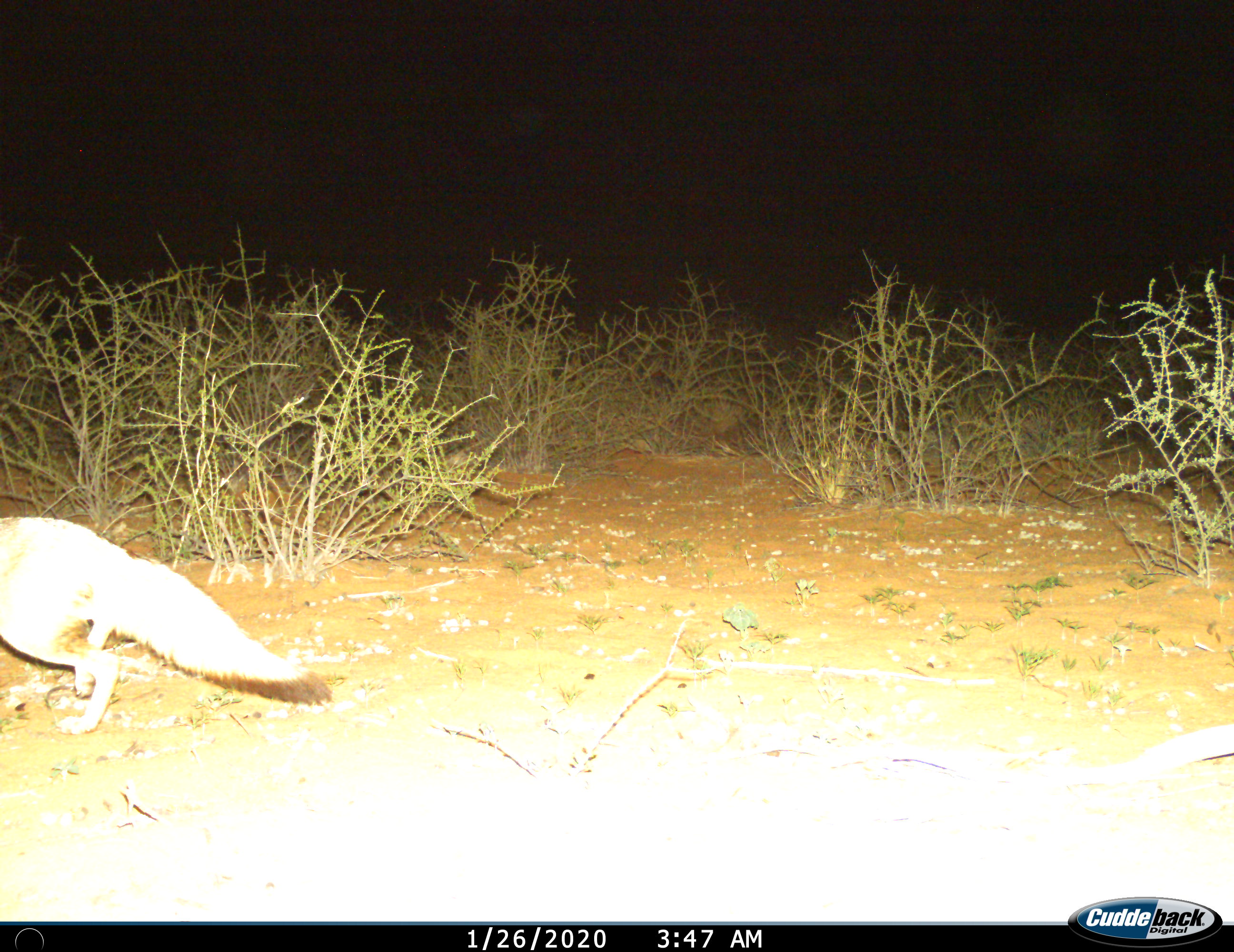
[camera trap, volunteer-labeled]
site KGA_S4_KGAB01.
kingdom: Animalia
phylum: Chordata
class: Mammalia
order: Carnivora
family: Canidae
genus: Vulpes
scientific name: Vulpes chama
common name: cape fox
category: foxcape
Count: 1.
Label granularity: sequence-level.